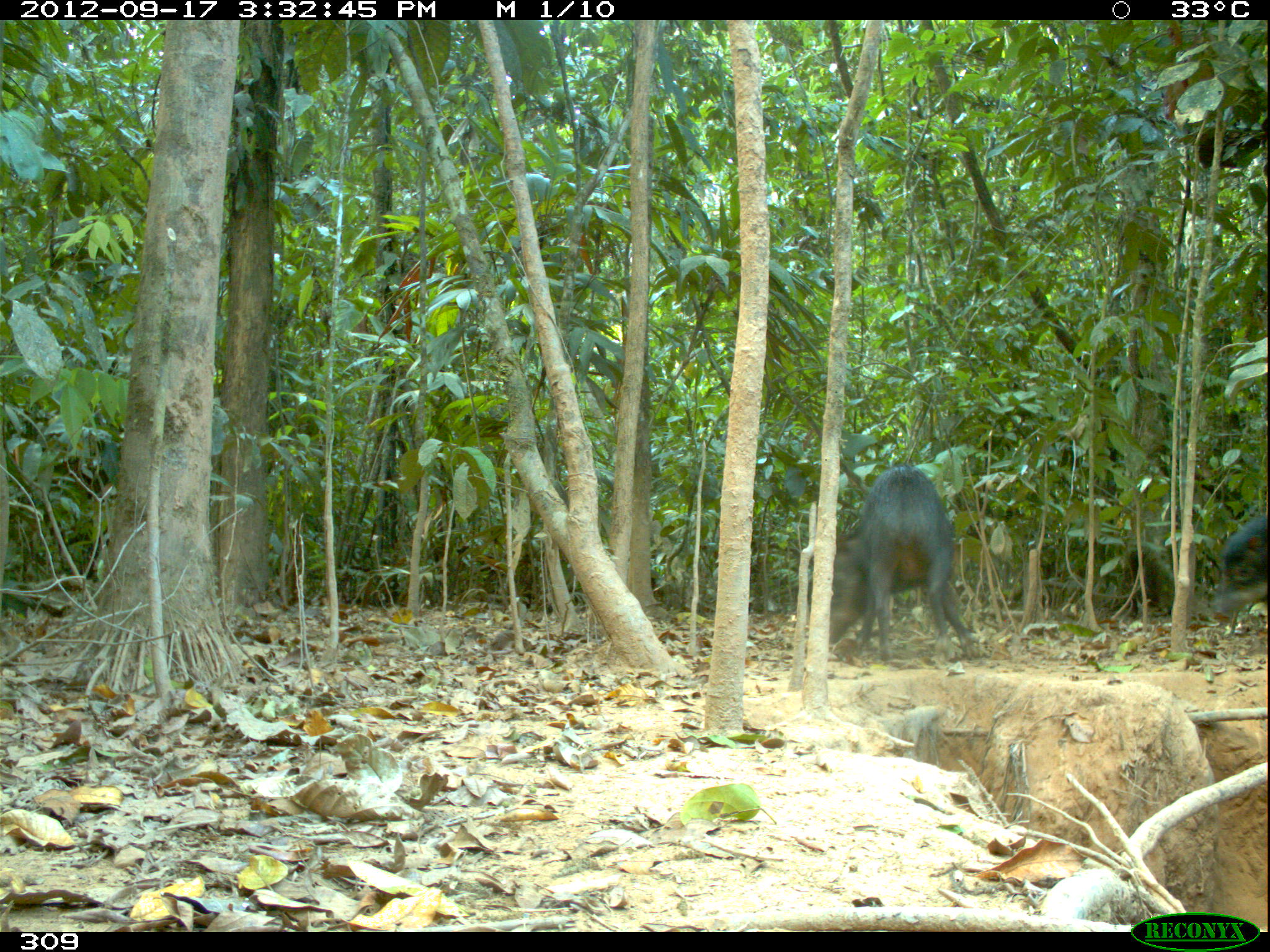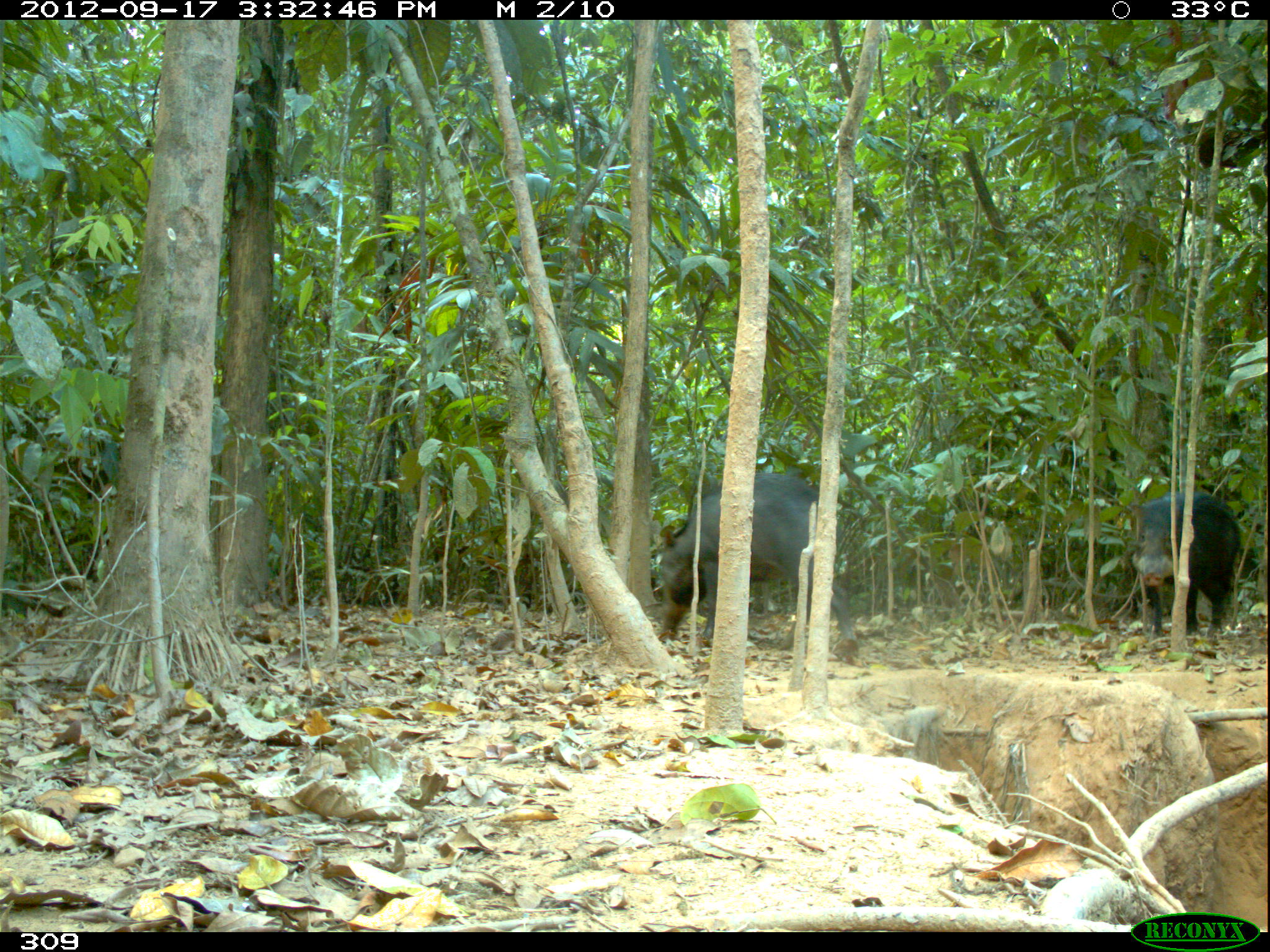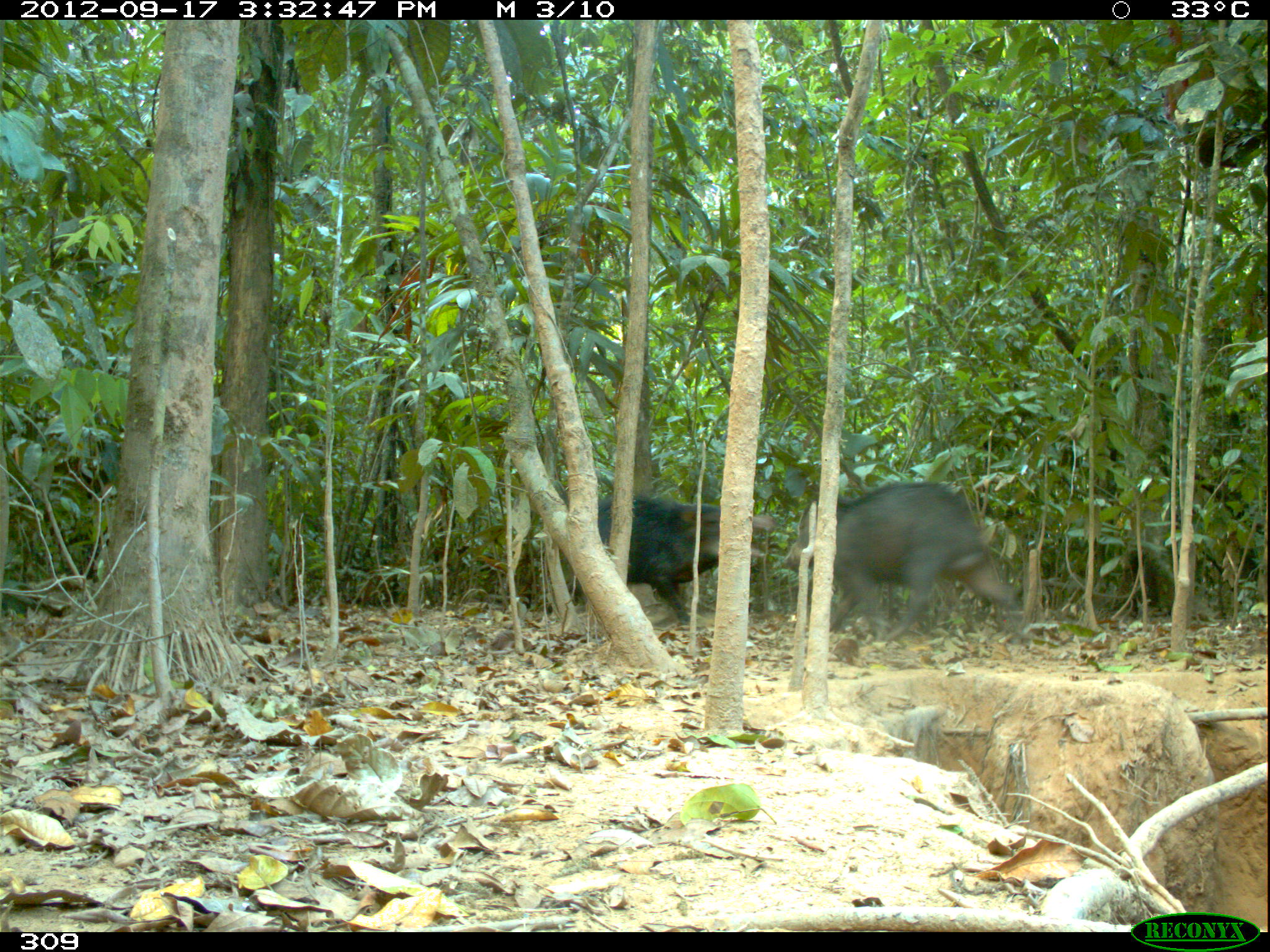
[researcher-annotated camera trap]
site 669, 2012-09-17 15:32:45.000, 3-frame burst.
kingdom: Animalia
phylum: Chordata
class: Mammalia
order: Artiodactyla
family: Tayassuidae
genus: Tayassu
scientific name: Tayassu pecari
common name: white-lipped peccary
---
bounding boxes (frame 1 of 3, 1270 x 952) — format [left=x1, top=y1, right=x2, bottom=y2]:
tayassu pecari: [left=828, top=464, right=974, bottom=661]; [left=1210, top=508, right=1270, bottom=627]